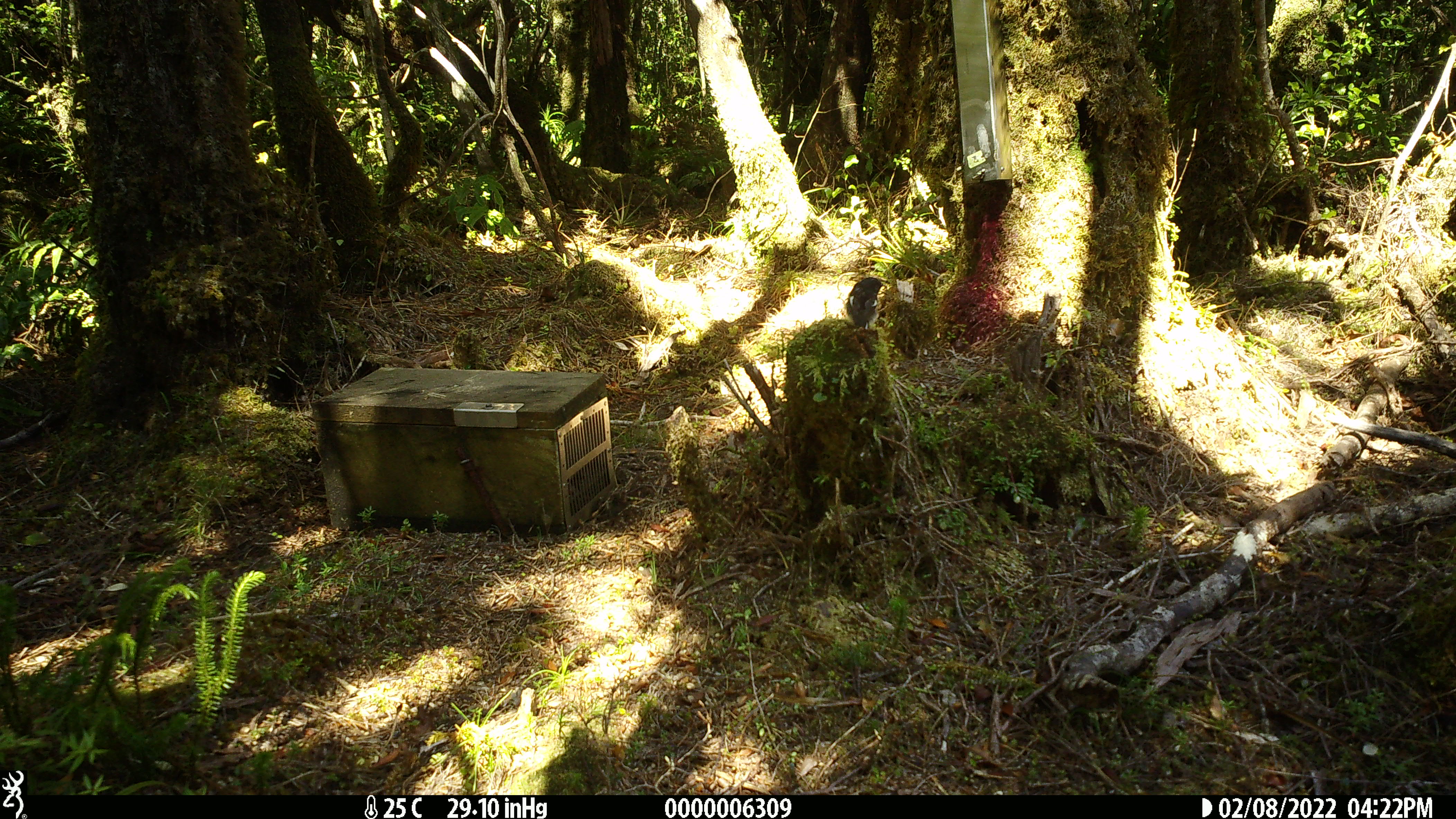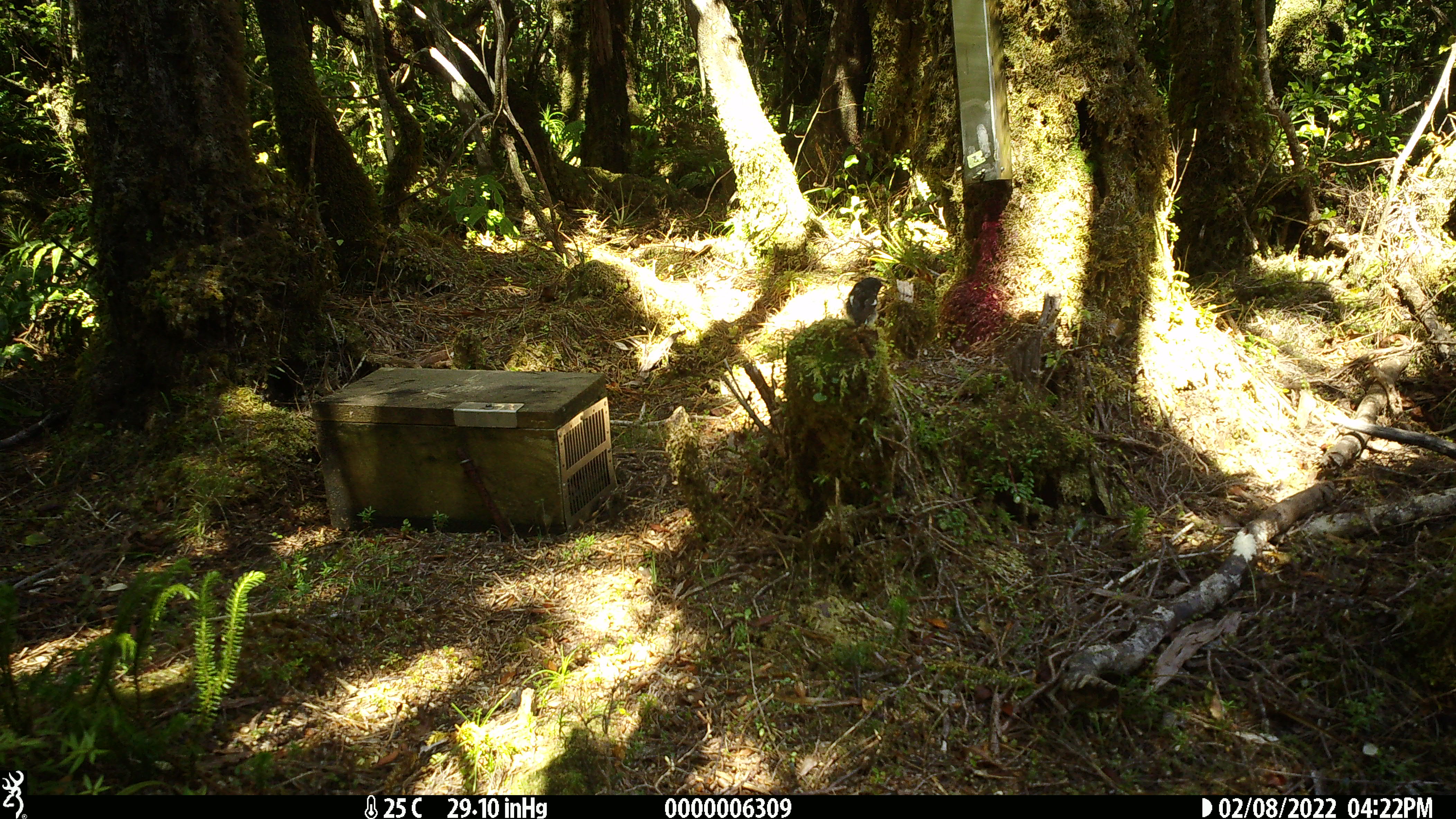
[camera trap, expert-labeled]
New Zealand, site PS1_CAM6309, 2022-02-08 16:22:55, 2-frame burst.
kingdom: Animalia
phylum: Chordata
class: Aves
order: Passeriformes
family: Petroicidae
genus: Petroica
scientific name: Petroica macrocephala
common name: tomtit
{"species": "tomtit (Petroica macrocephala)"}